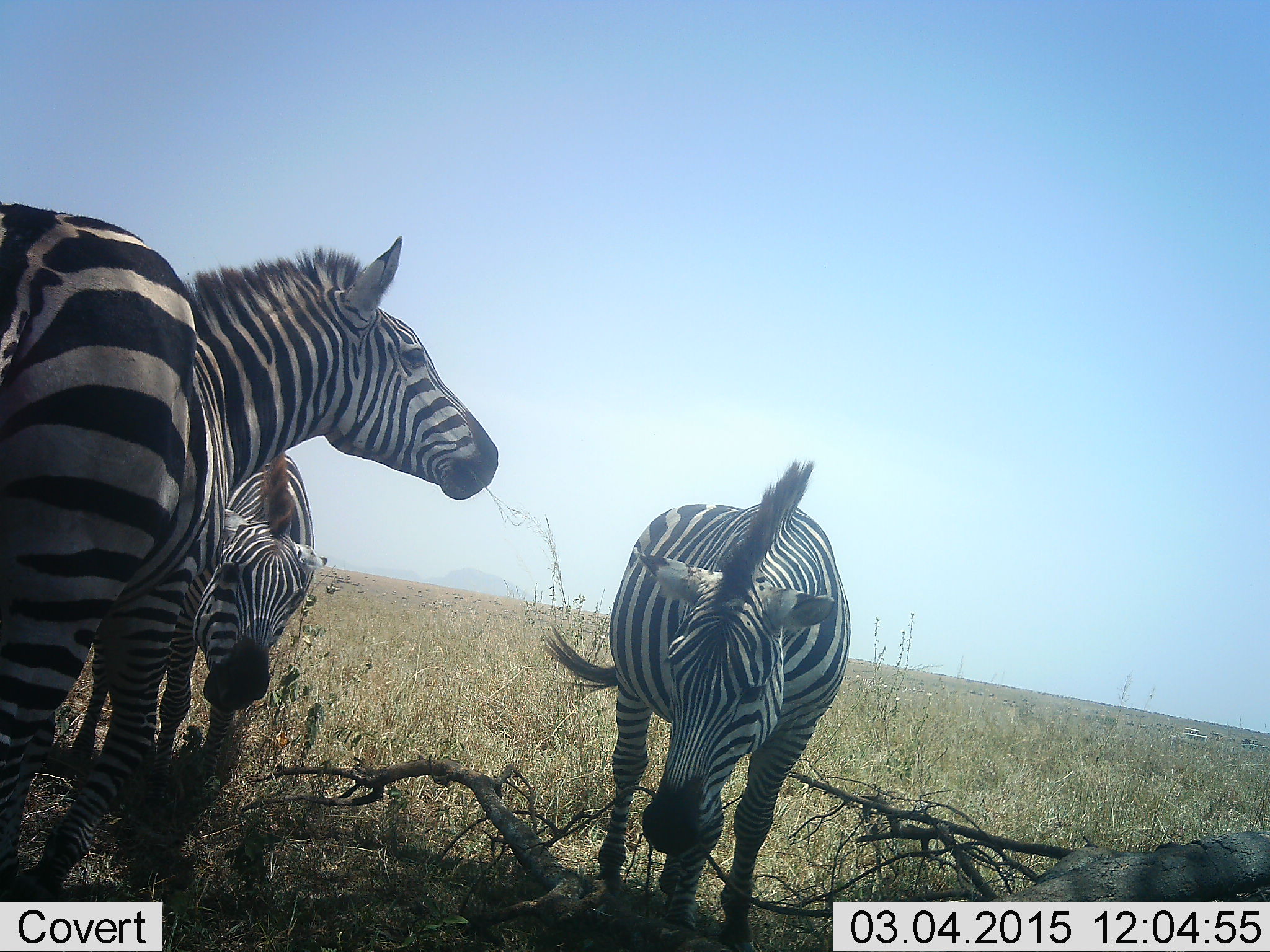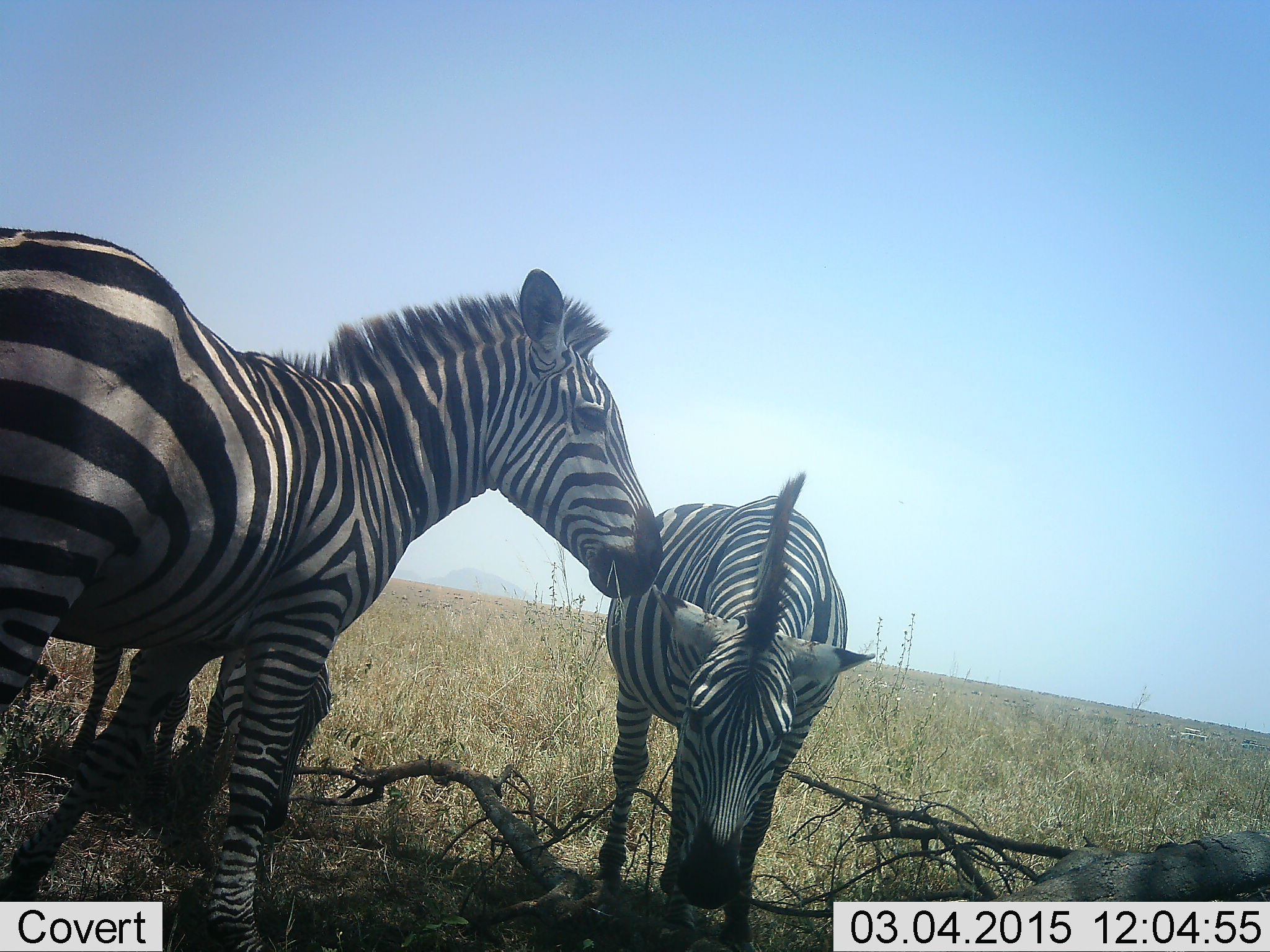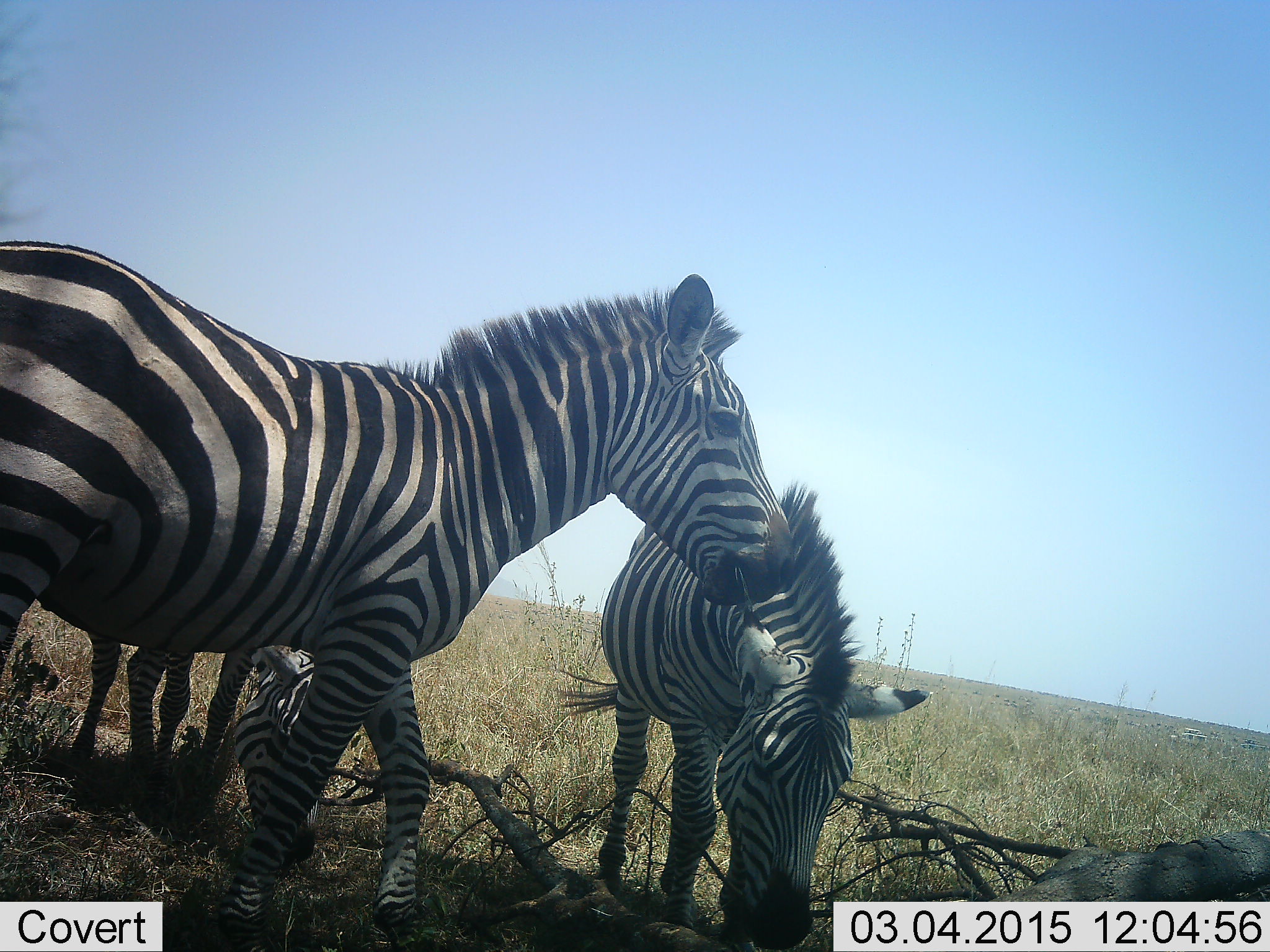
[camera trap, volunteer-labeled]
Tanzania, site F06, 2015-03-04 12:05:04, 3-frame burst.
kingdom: Animalia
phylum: Chordata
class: Mammalia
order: Perissodactyla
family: Equidae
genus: Equus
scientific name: Equus quagga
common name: plains zebra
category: zebra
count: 3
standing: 90%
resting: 0%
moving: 20%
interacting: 10%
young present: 0%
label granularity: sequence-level